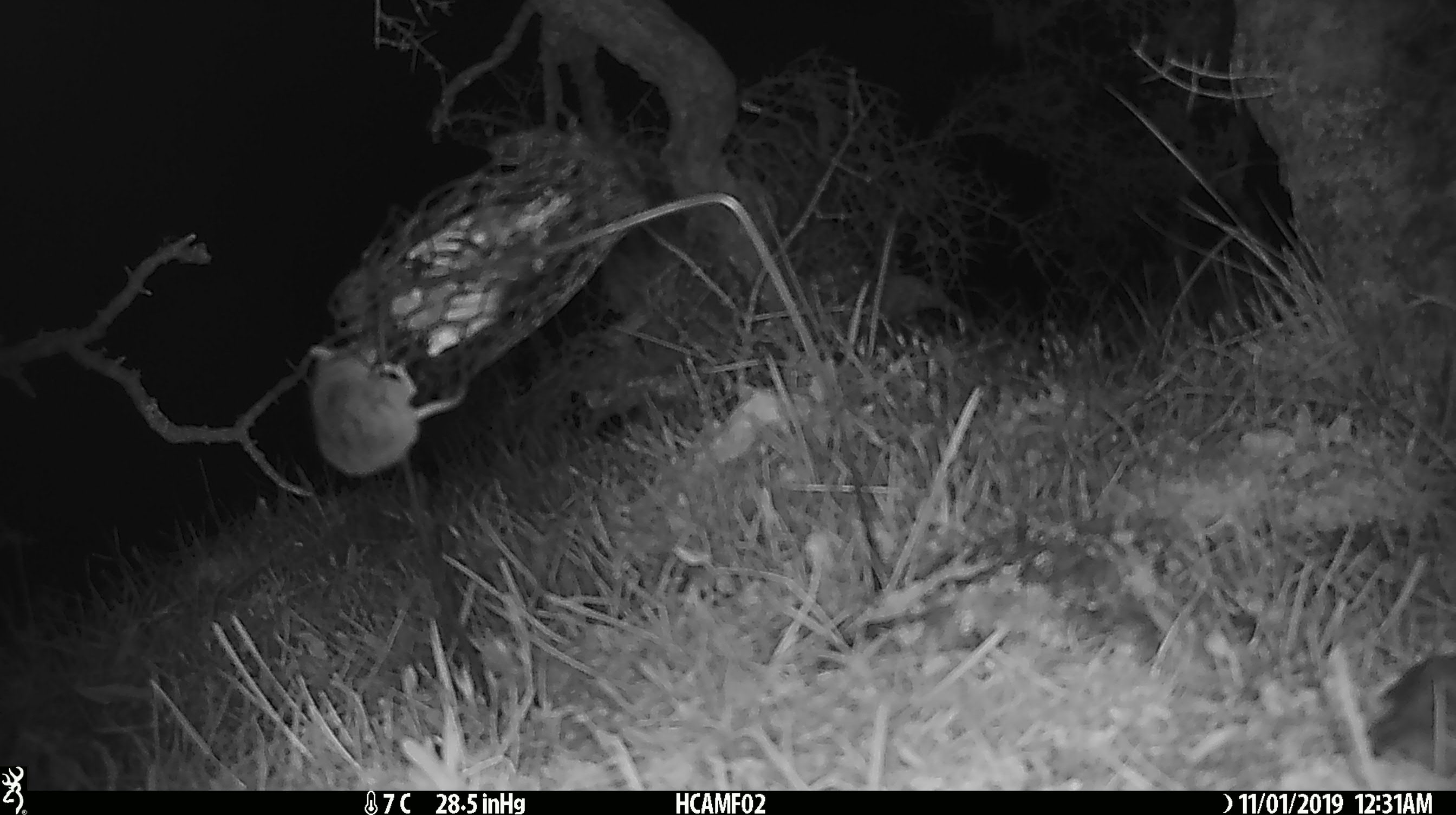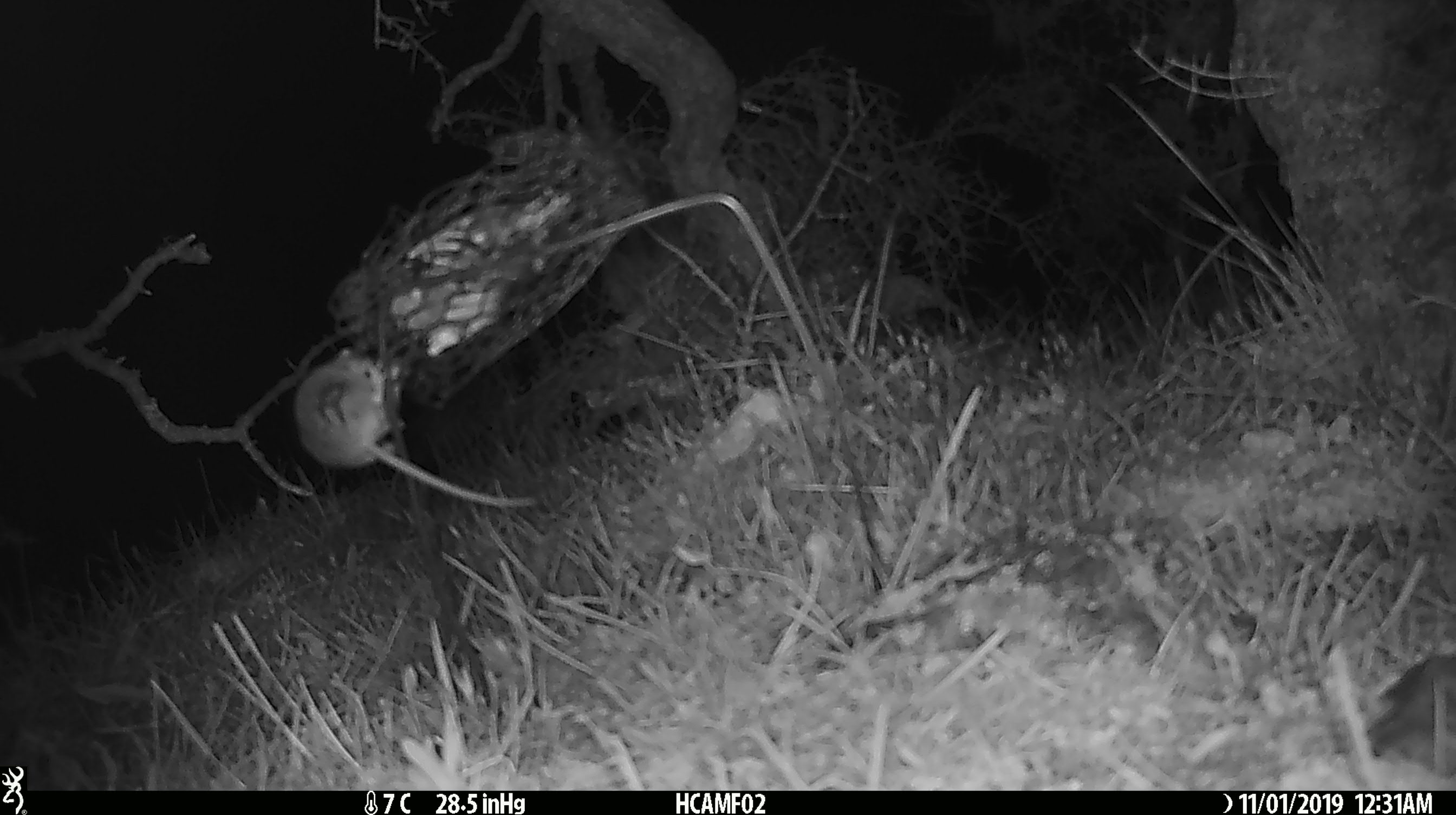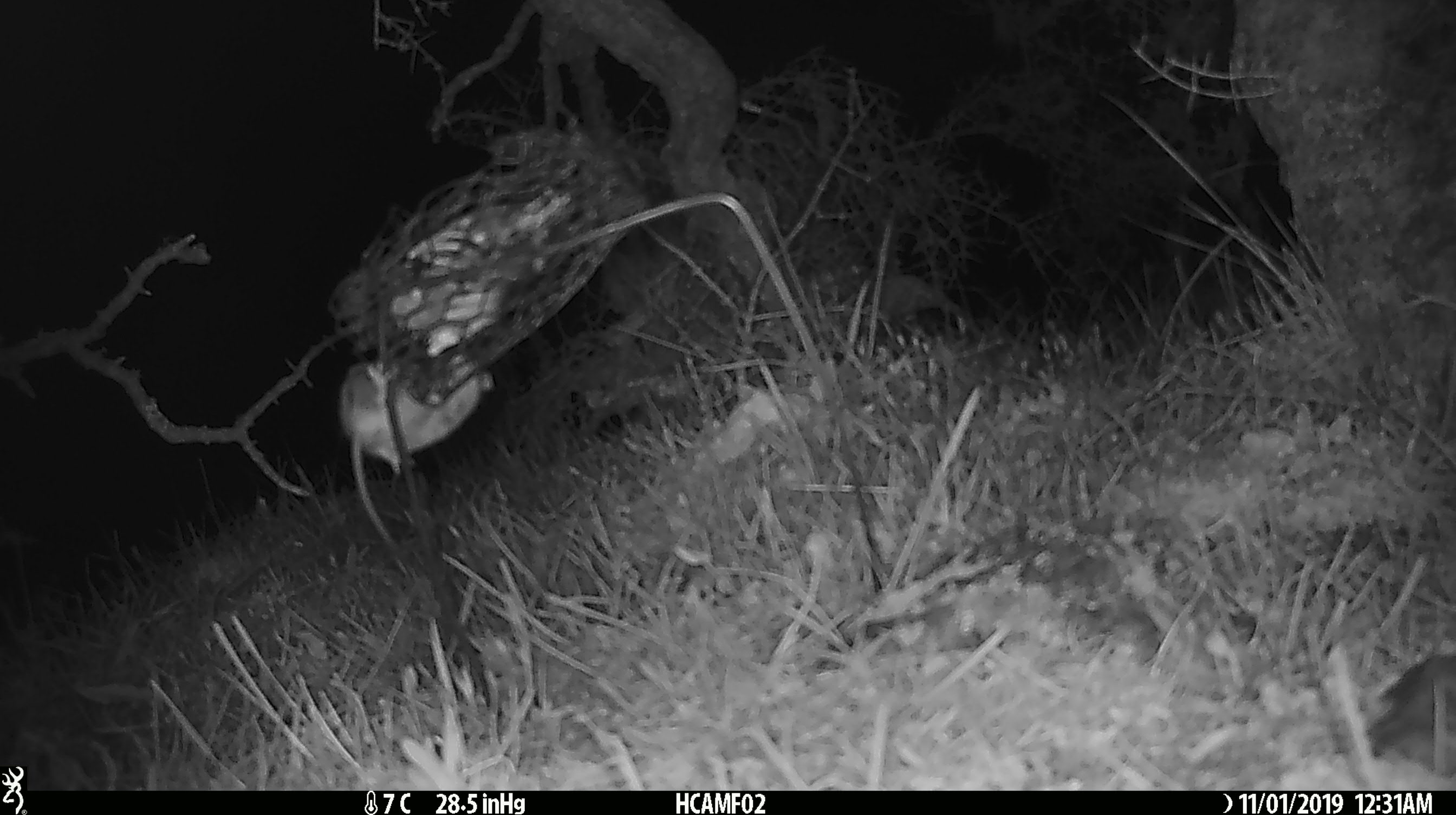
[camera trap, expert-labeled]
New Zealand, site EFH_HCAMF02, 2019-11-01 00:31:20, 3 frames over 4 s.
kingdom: Animalia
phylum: Chordata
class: Mammalia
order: Rodentia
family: Muridae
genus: Mus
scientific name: Mus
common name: mouse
Mouse (Mus).